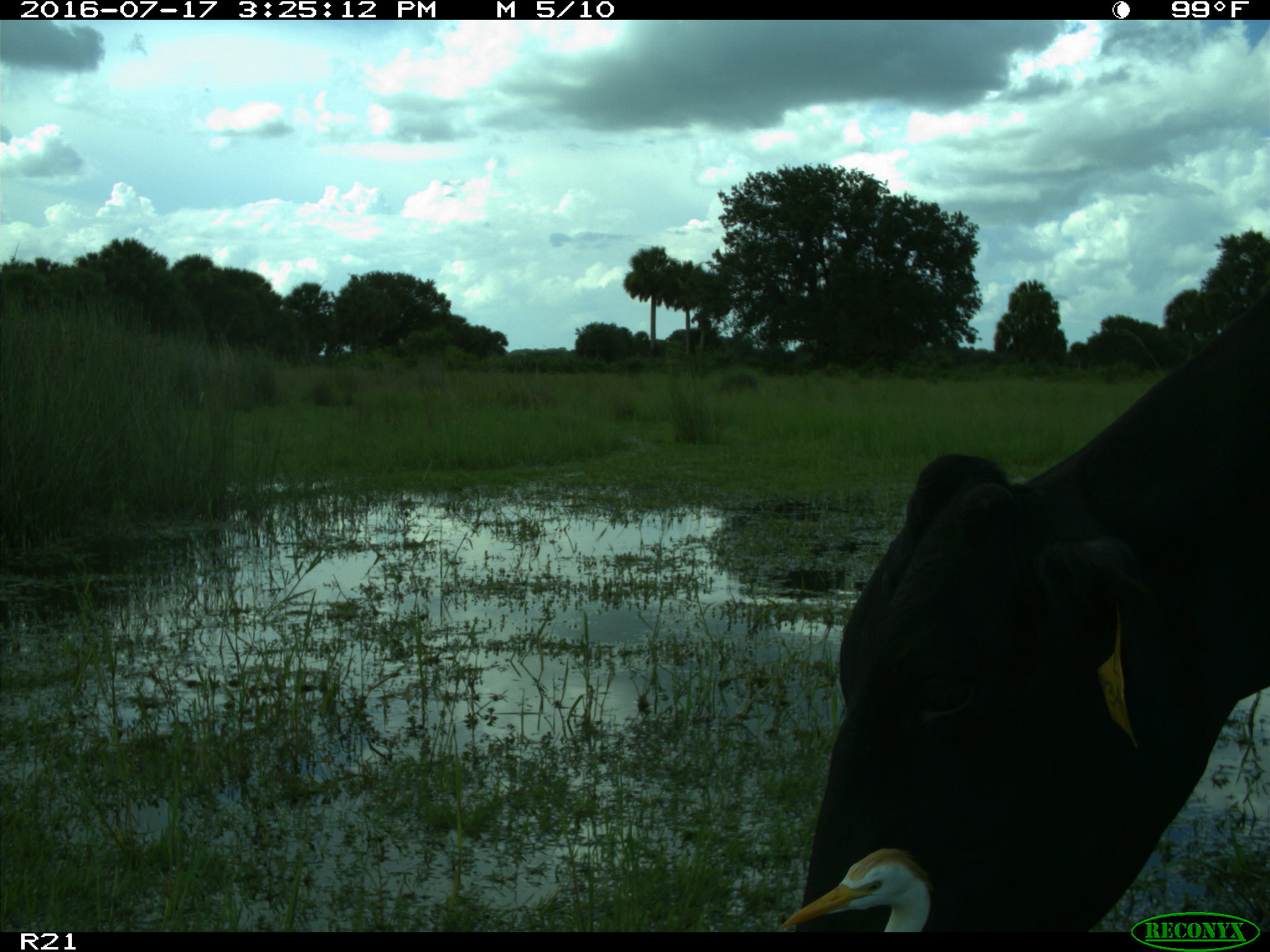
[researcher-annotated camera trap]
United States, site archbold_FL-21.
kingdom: Animalia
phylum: Chordata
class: Mammalia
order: Artiodactyla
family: Bovidae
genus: Bos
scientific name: Bos taurus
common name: domestic cow